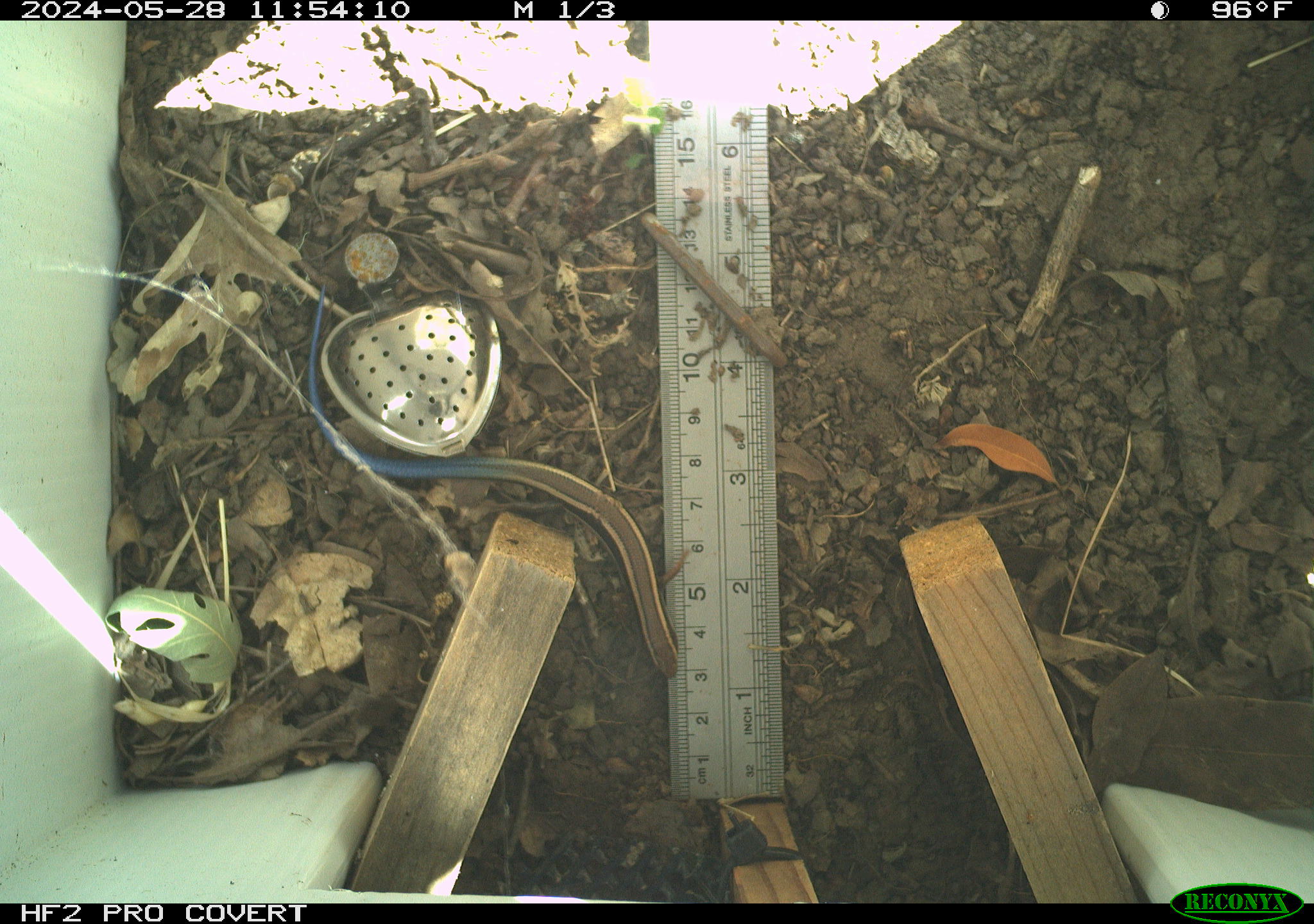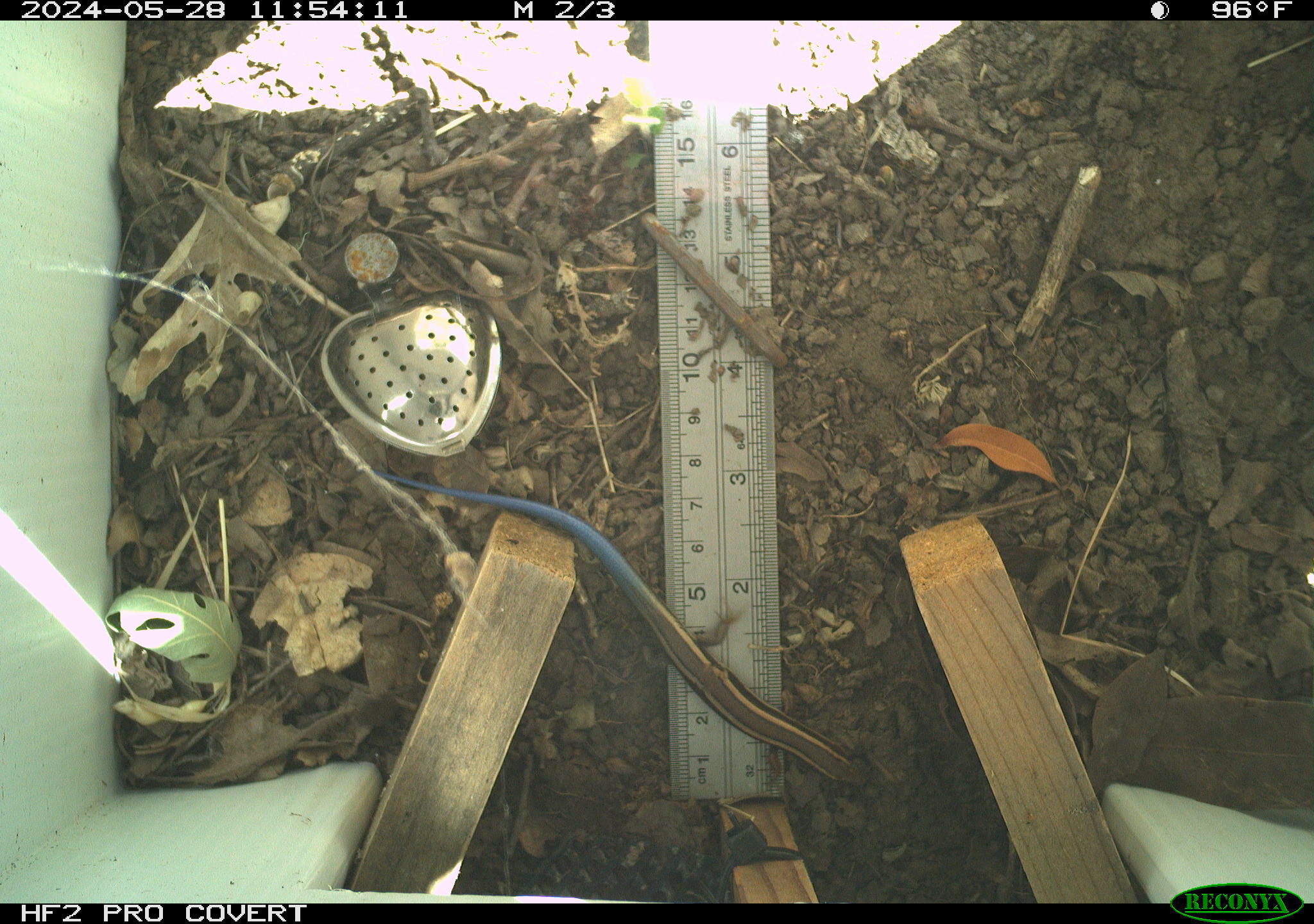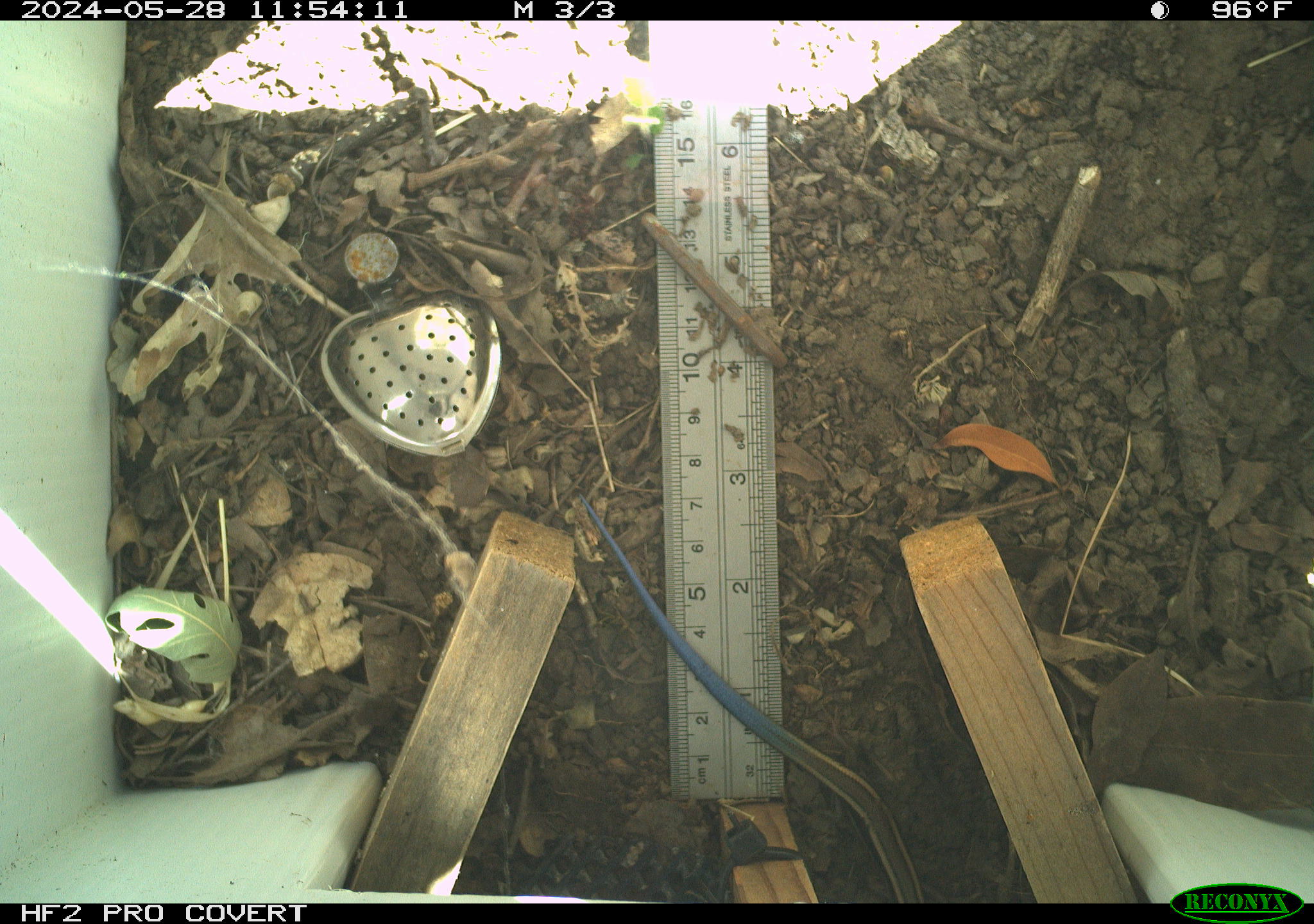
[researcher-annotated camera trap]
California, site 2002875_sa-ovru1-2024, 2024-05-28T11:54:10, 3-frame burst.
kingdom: Animalia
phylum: Chordata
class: Reptilia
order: Squamata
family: Scincidae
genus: Plestiodon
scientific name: Plestiodon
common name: blue-tailed skinks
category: plestiodon species